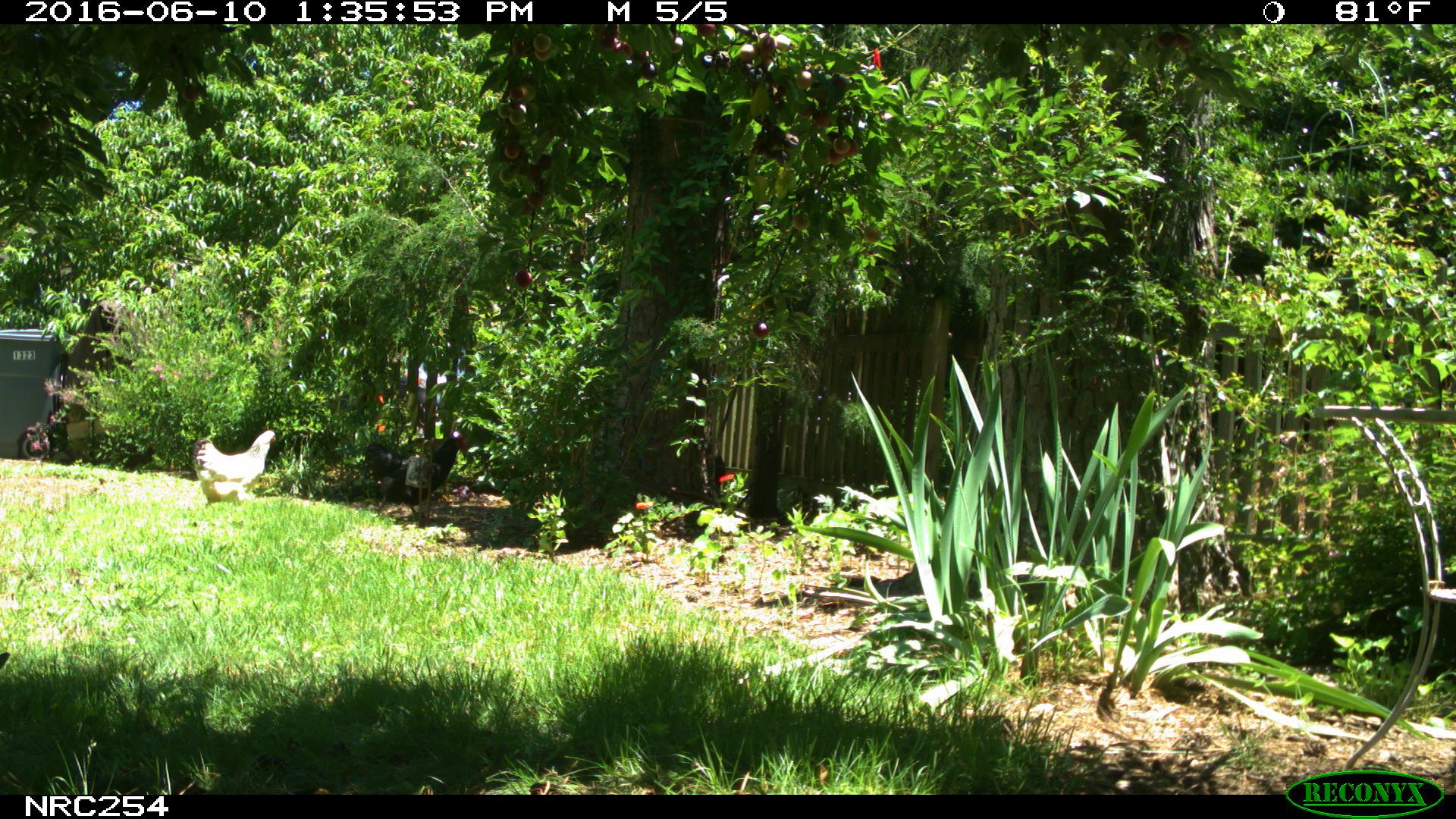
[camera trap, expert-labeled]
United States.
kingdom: Animalia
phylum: Chordata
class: Aves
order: Galliformes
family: Phasianidae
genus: Gallus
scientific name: Gallus gallus domesticus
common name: domestic chicken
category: Chicken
Chicken (domestic chicken) (Gallus gallus domesticus).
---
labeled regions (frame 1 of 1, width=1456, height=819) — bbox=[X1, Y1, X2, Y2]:
Chicken: bbox=[187, 421, 285, 514]